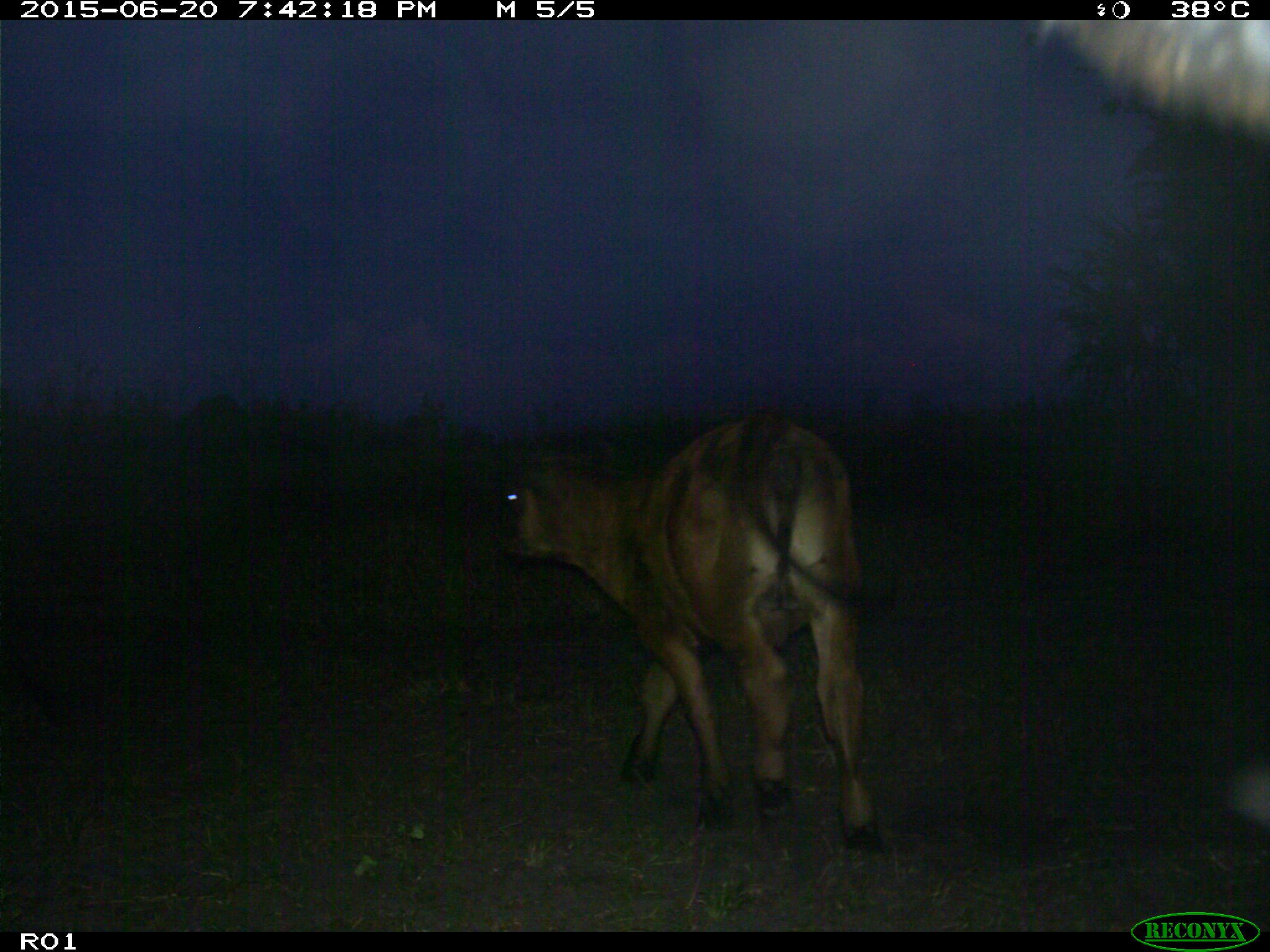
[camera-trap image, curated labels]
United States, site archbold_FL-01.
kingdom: Animalia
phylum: Chordata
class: Mammalia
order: Artiodactyla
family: Bovidae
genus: Bos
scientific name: Bos taurus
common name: domestic cow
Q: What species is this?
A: Bos taurus (domestic cow).